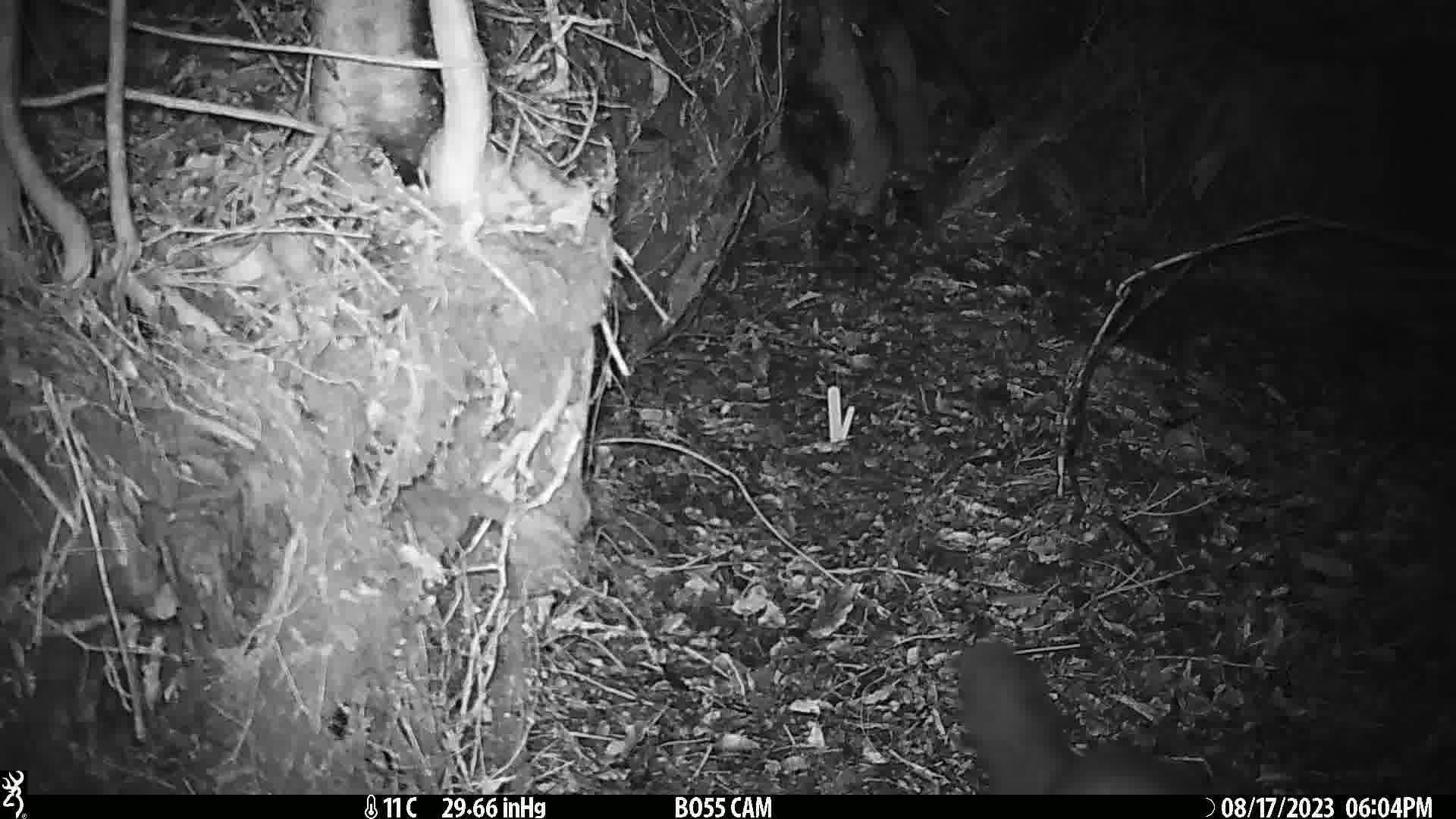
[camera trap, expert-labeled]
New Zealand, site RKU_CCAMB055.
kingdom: Animalia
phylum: Chordata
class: Mammalia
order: Diprotodontia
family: Phalangeridae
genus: Trichosurus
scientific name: Trichosurus vulpecula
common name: common brushtail possum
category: possum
Possum (common brushtail possum) (Trichosurus vulpecula).